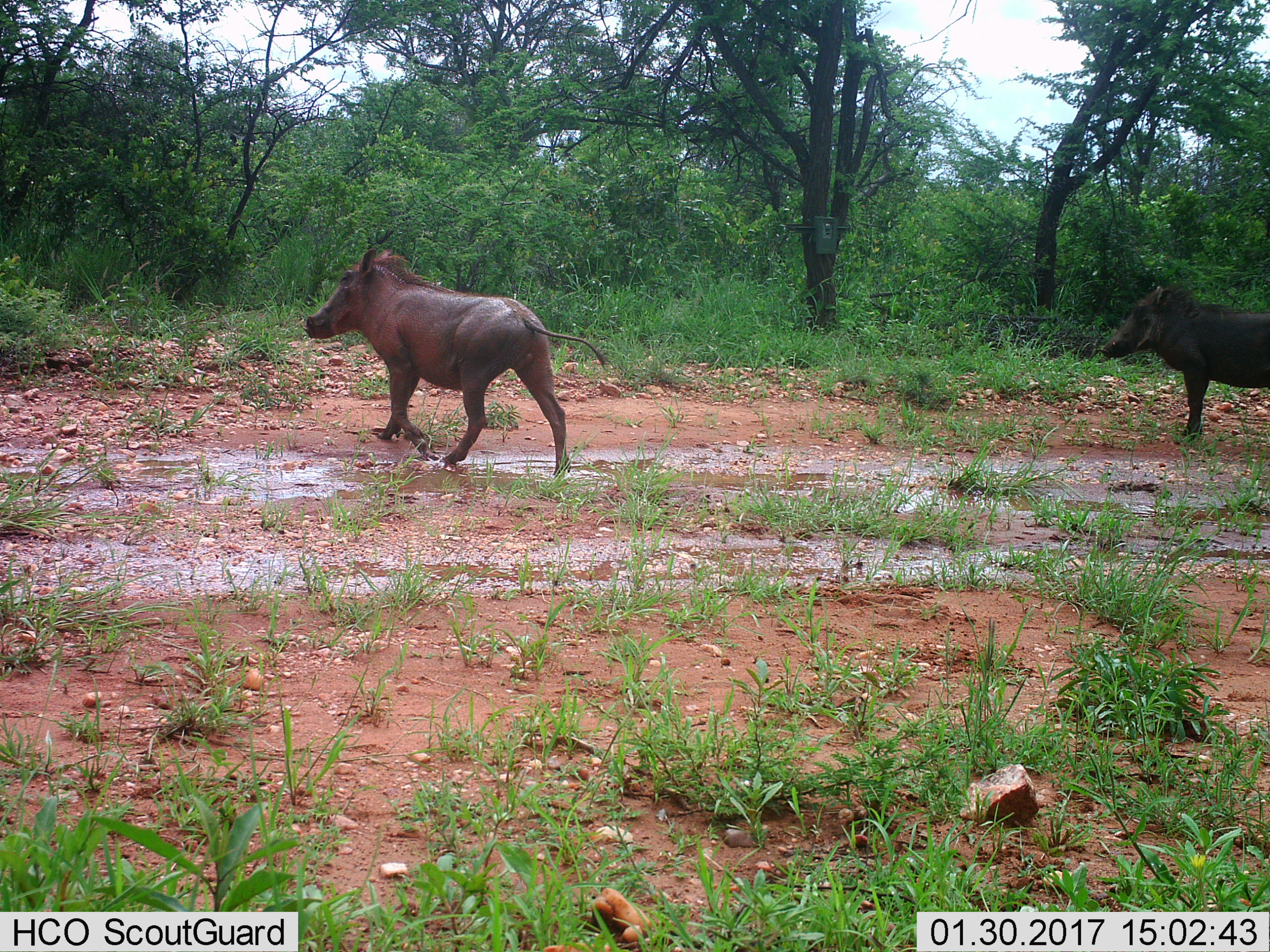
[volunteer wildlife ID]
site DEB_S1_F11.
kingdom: Animalia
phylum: Chordata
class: Mammalia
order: Artiodactyla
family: Suidae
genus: Phacochoerus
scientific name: Phacochoerus africanus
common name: warthog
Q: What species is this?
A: Warthog (Phacochoerus africanus).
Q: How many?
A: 2.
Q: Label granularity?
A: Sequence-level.